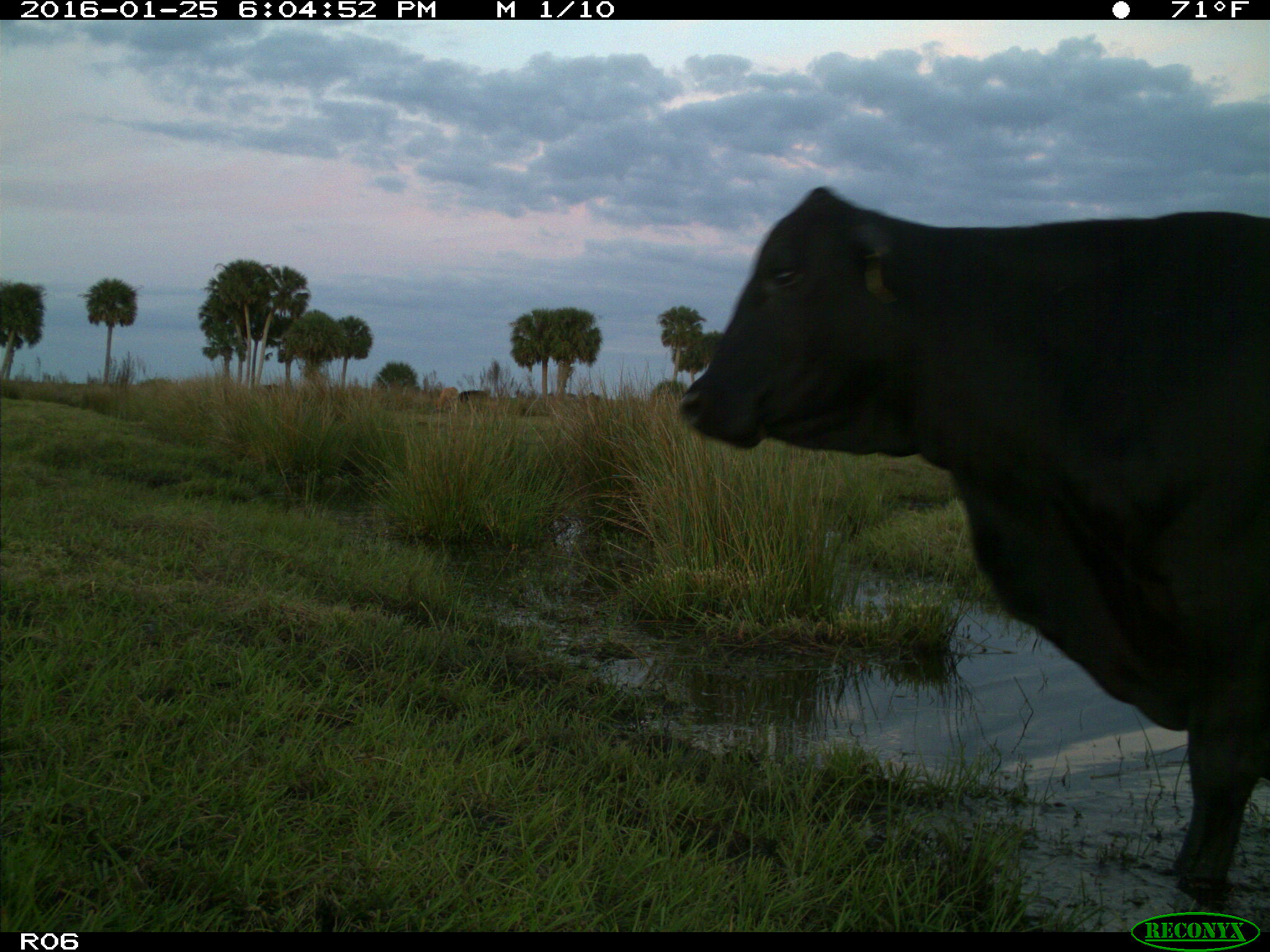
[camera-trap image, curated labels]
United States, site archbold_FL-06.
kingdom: Animalia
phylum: Chordata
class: Mammalia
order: Artiodactyla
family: Bovidae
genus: Bos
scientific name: Bos taurus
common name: domestic cow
Bos taurus (domestic cow).